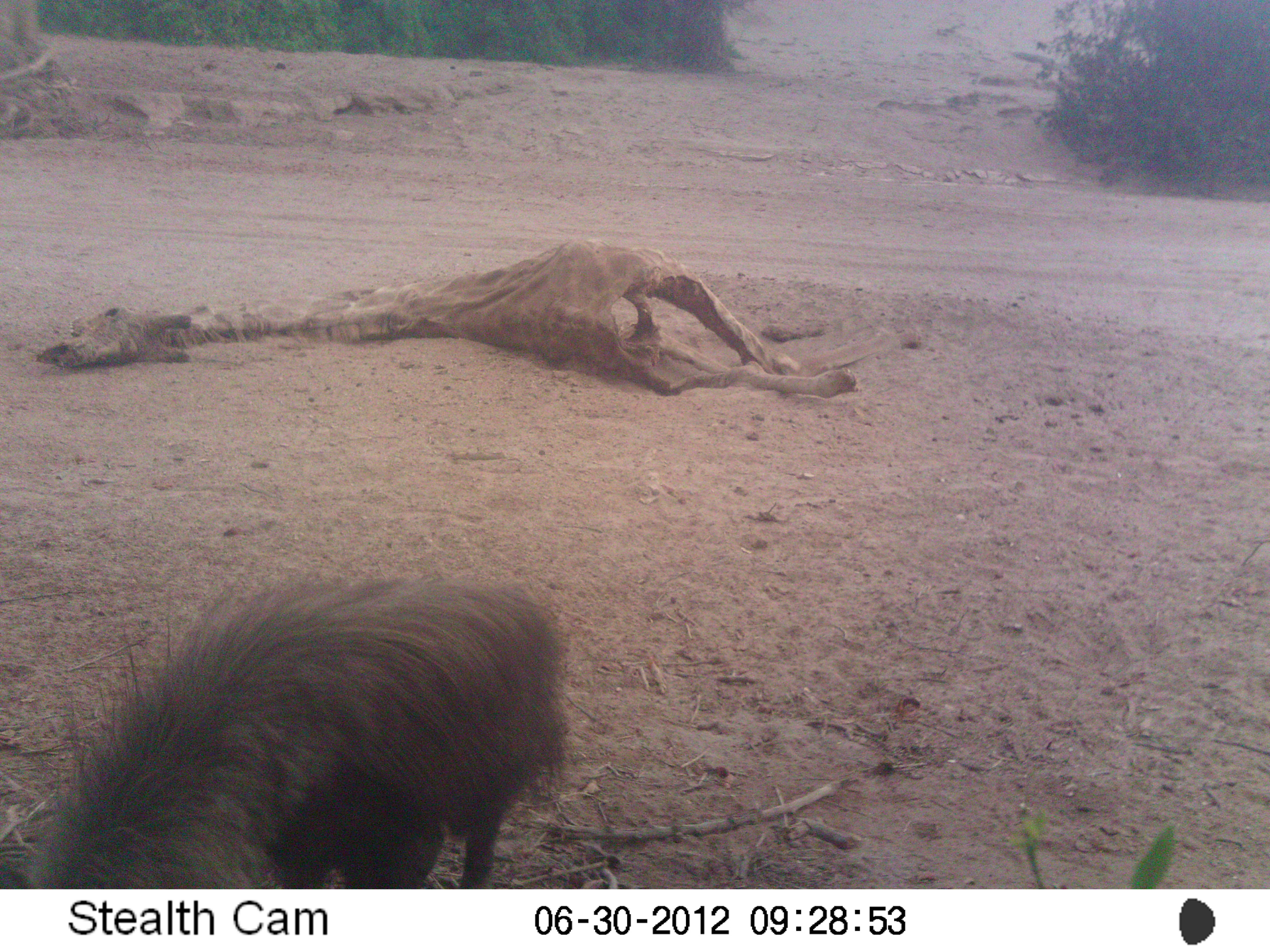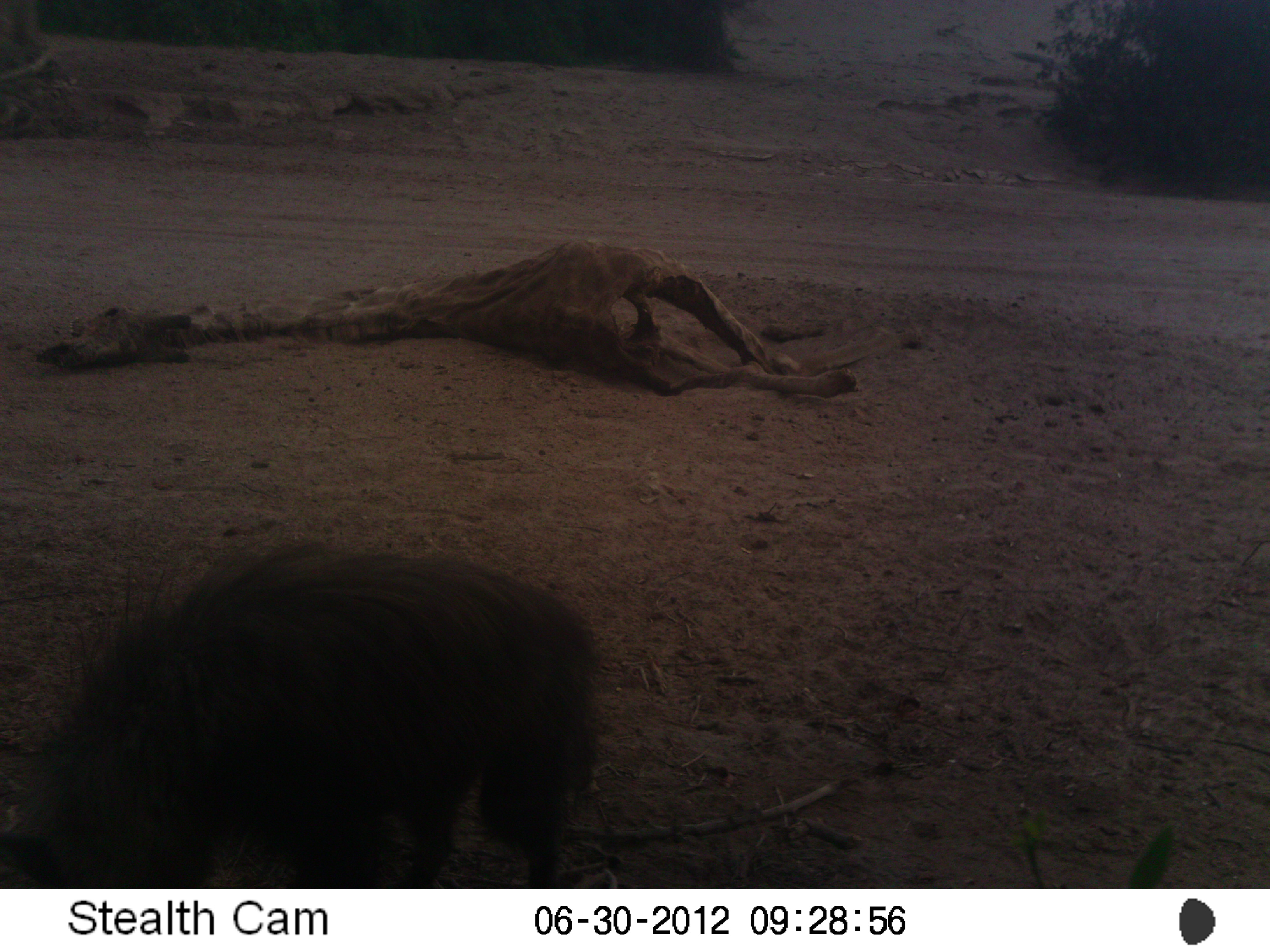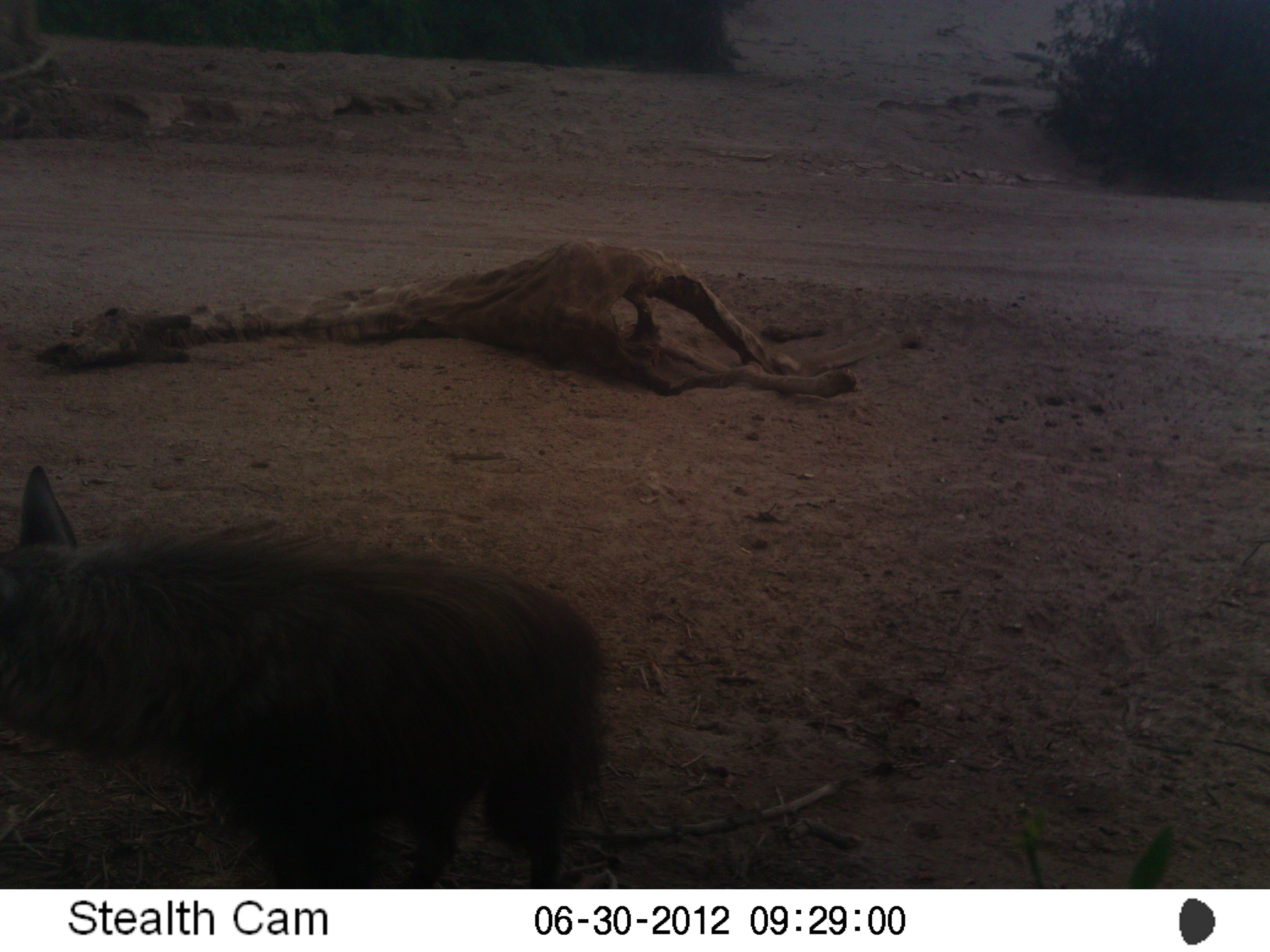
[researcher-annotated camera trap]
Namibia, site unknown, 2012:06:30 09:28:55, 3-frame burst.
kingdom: Animalia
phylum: Chordata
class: Mammalia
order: Carnivora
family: Hyaenidae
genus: Parahyaena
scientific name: Parahyaena brunnea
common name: brown hyena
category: hyaena brunnea